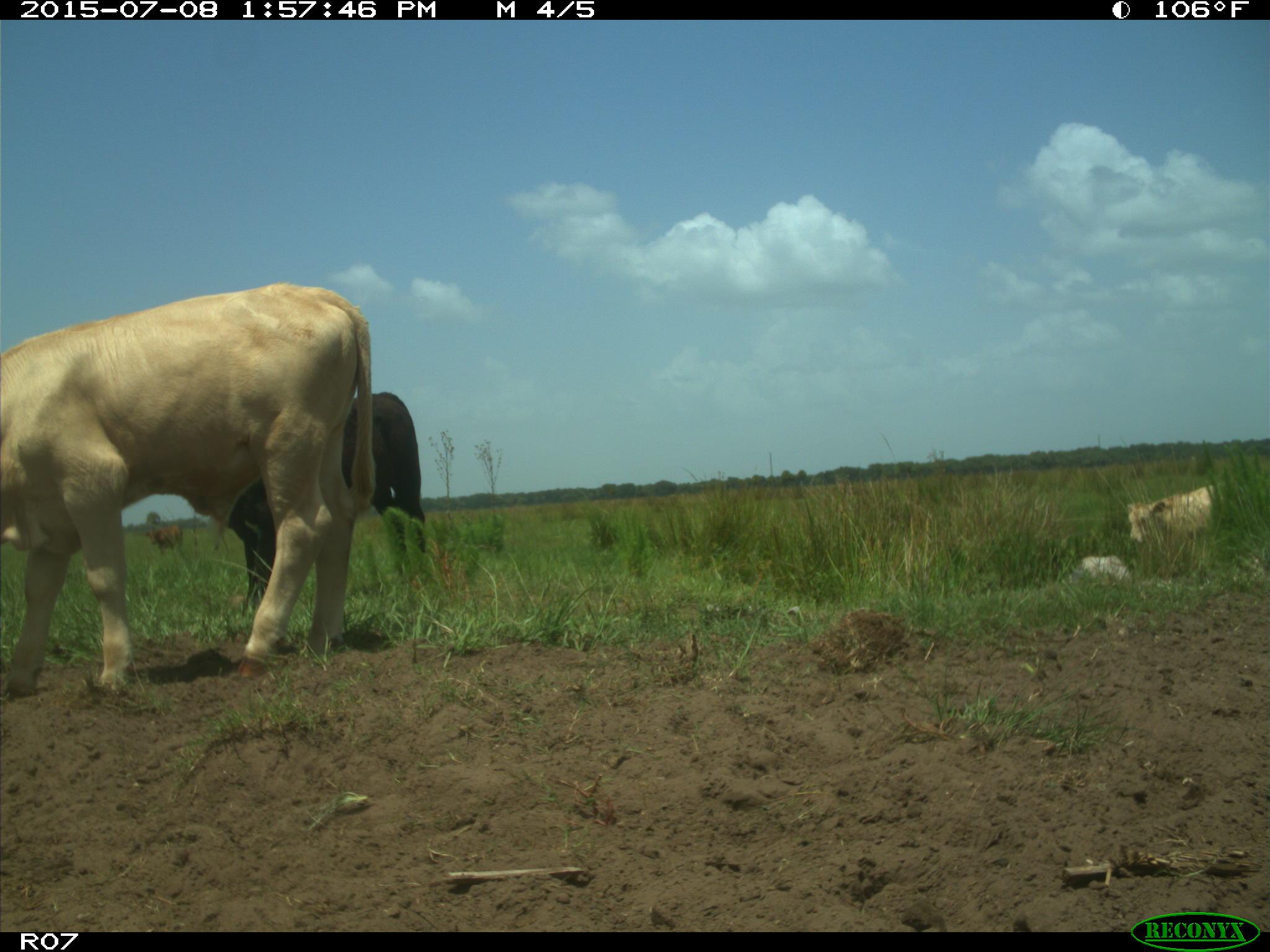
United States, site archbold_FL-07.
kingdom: Animalia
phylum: Chordata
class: Mammalia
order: Artiodactyla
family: Bovidae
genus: Bos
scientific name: Bos taurus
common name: domestic cow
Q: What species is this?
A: Bos taurus (domestic cow).